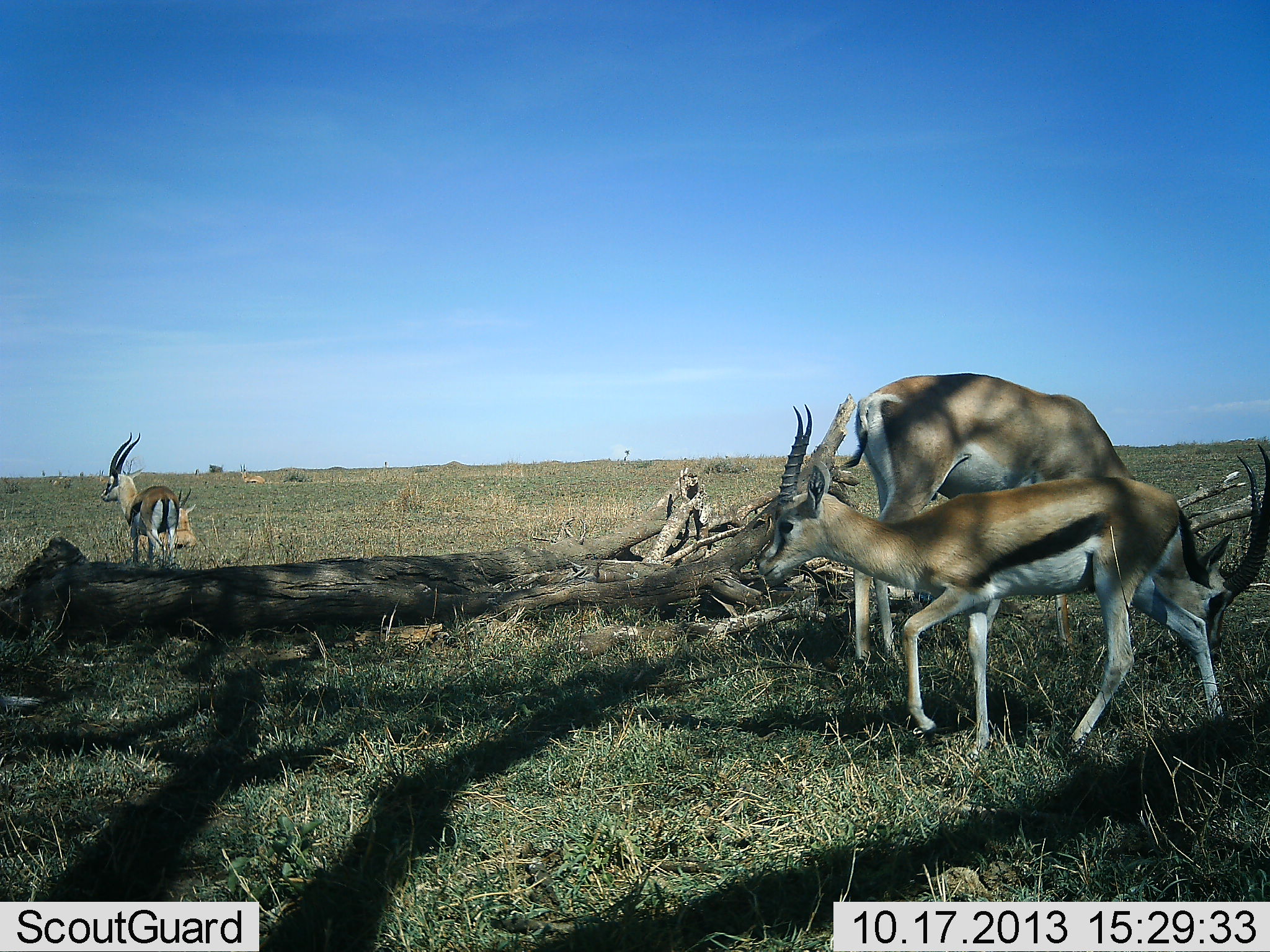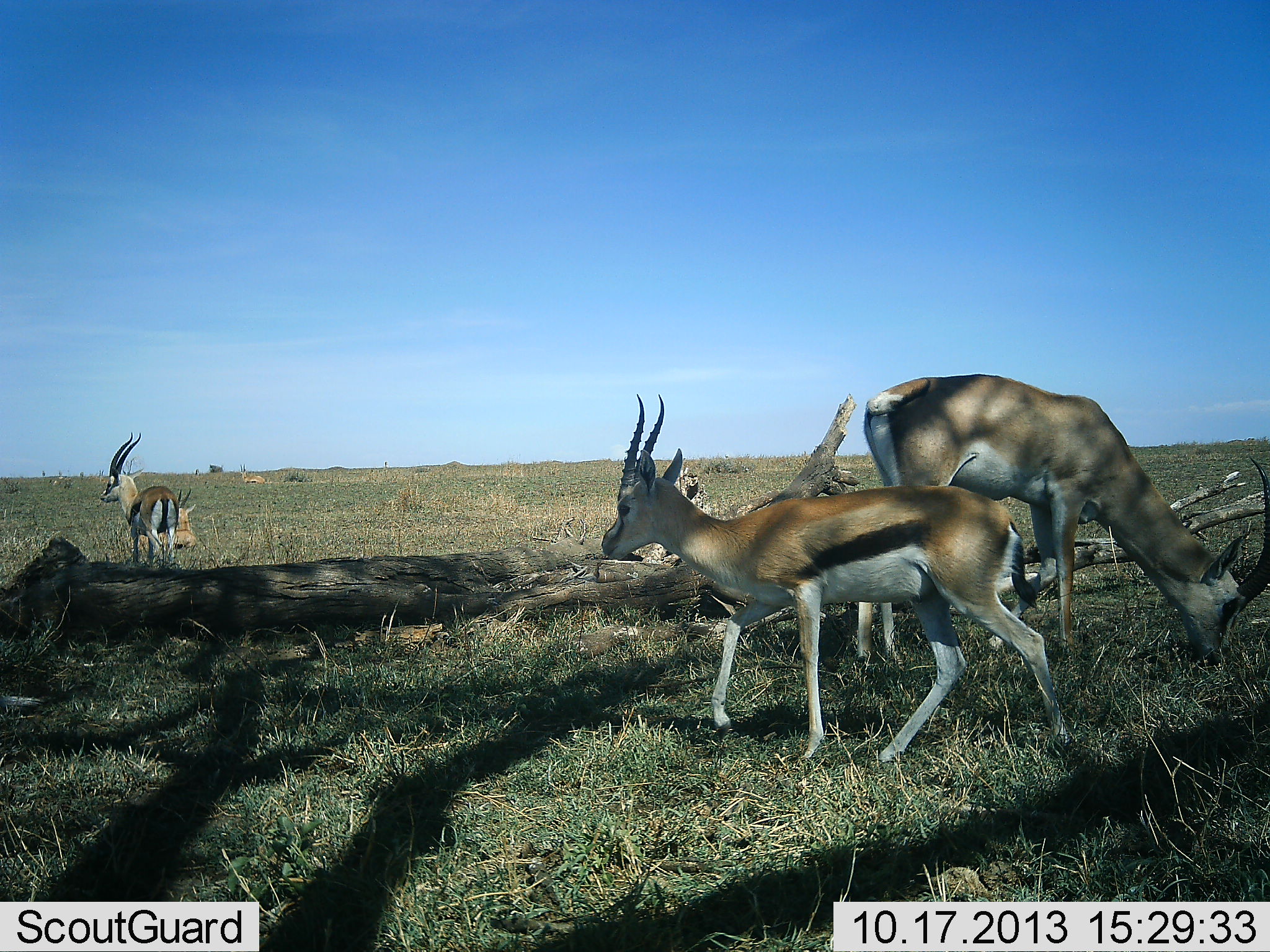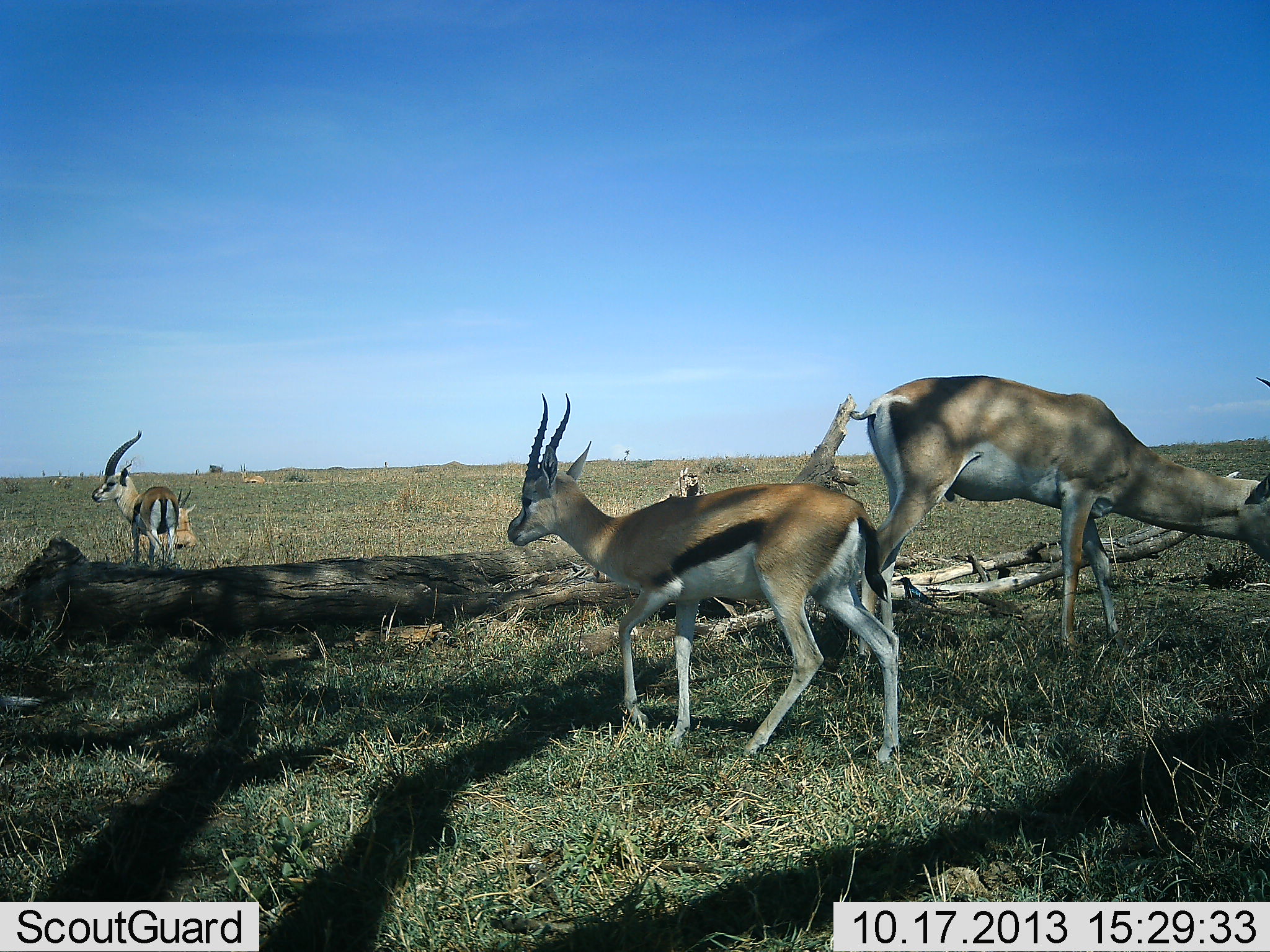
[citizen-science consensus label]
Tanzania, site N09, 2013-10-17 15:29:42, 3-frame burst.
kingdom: Animalia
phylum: Chordata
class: Mammalia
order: Artiodactyla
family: Bovidae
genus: Nanger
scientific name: Nanger granti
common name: grant's gazelle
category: gazellegrants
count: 1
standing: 60%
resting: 20%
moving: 0%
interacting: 0%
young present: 0%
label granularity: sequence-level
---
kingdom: Animalia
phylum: Chordata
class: Mammalia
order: Artiodactyla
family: Bovidae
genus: Eudorcas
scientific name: Eudorcas thomsonii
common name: thomson's gazelle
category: gazellethomsons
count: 3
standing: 71%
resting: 36%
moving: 79%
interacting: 0%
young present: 0%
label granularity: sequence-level